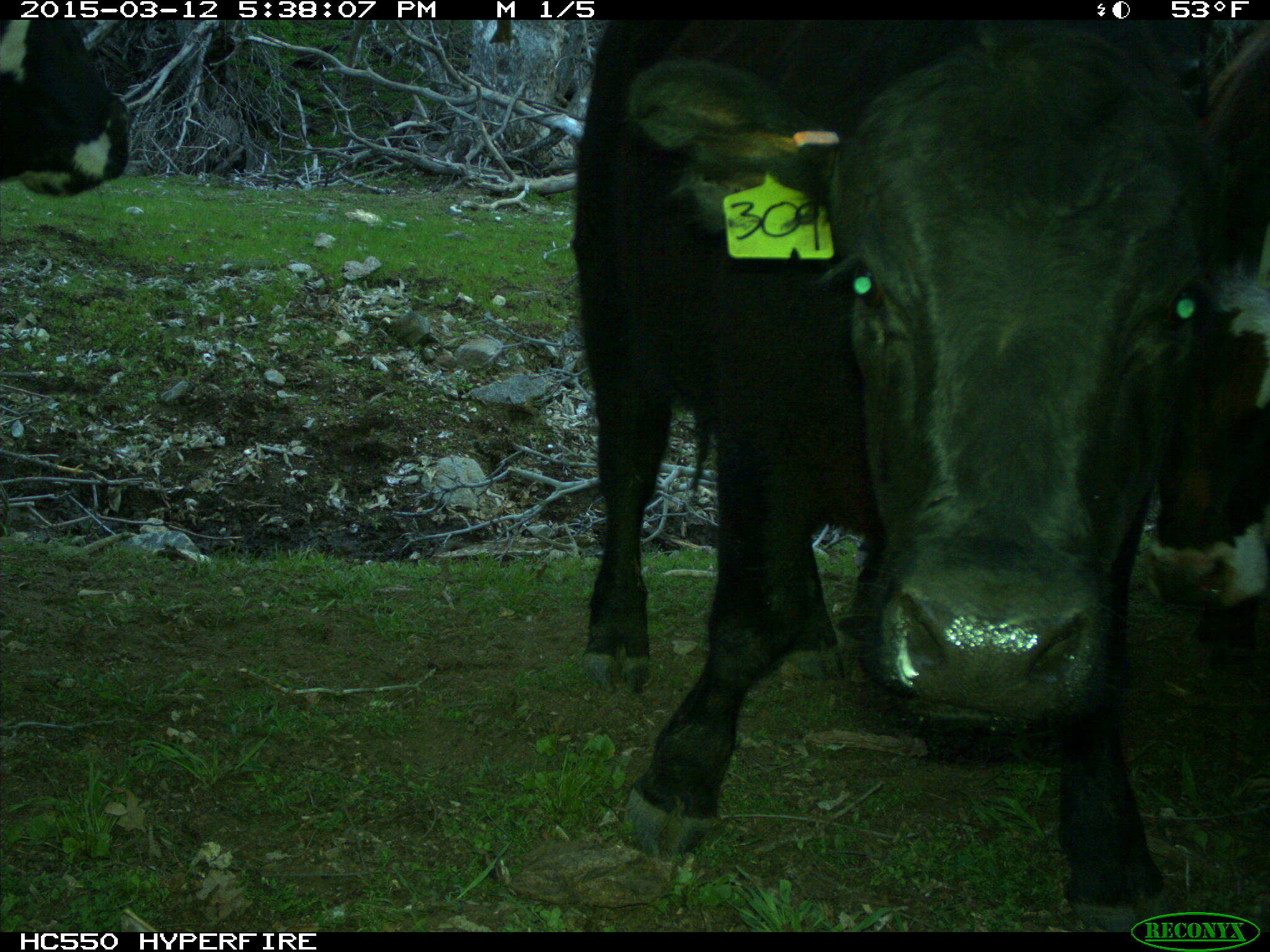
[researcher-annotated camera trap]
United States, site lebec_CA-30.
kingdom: Animalia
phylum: Chordata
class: Mammalia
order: Artiodactyla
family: Bovidae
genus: Bos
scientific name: Bos taurus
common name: domestic cow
Bos taurus (domestic cow).